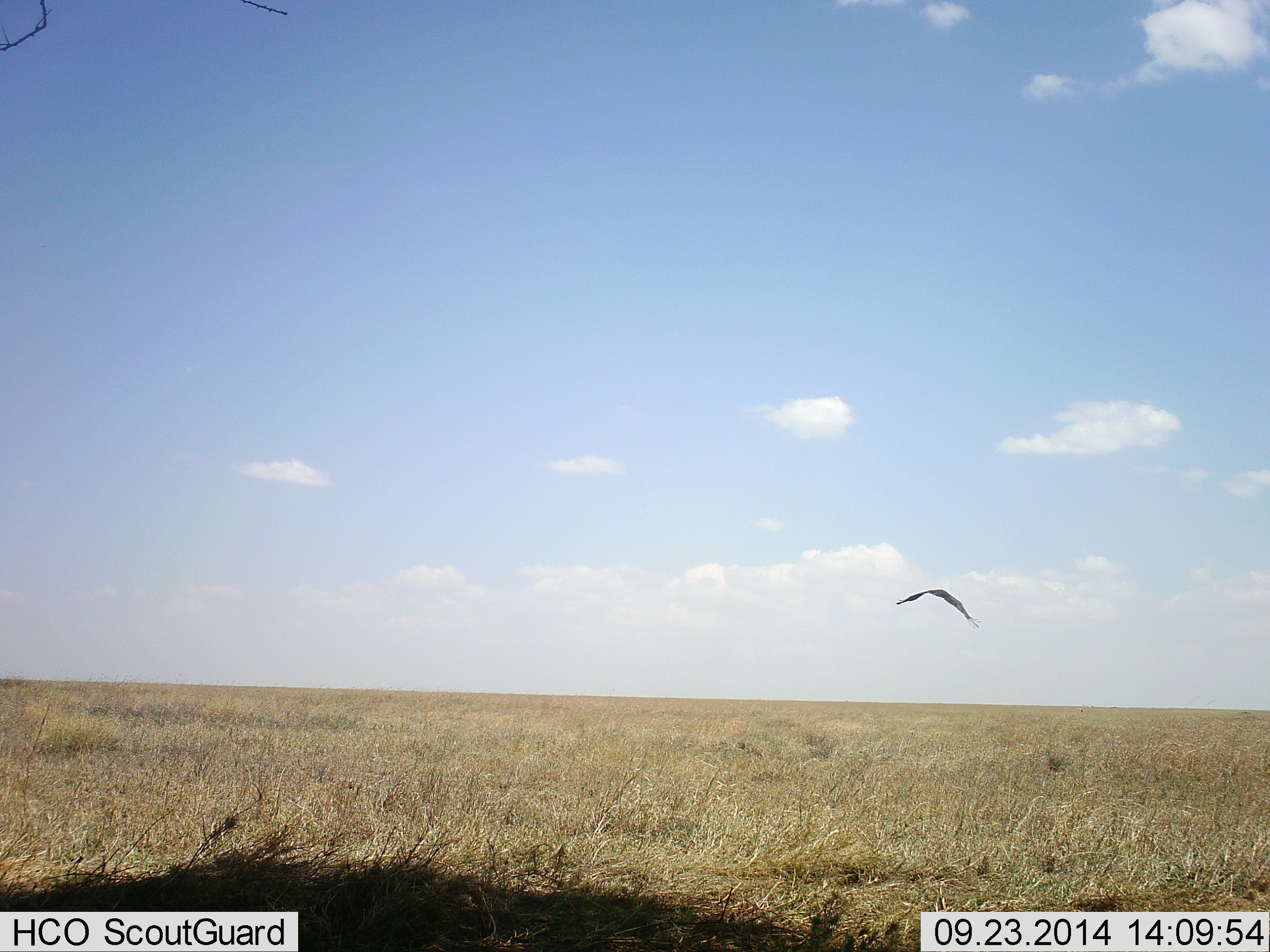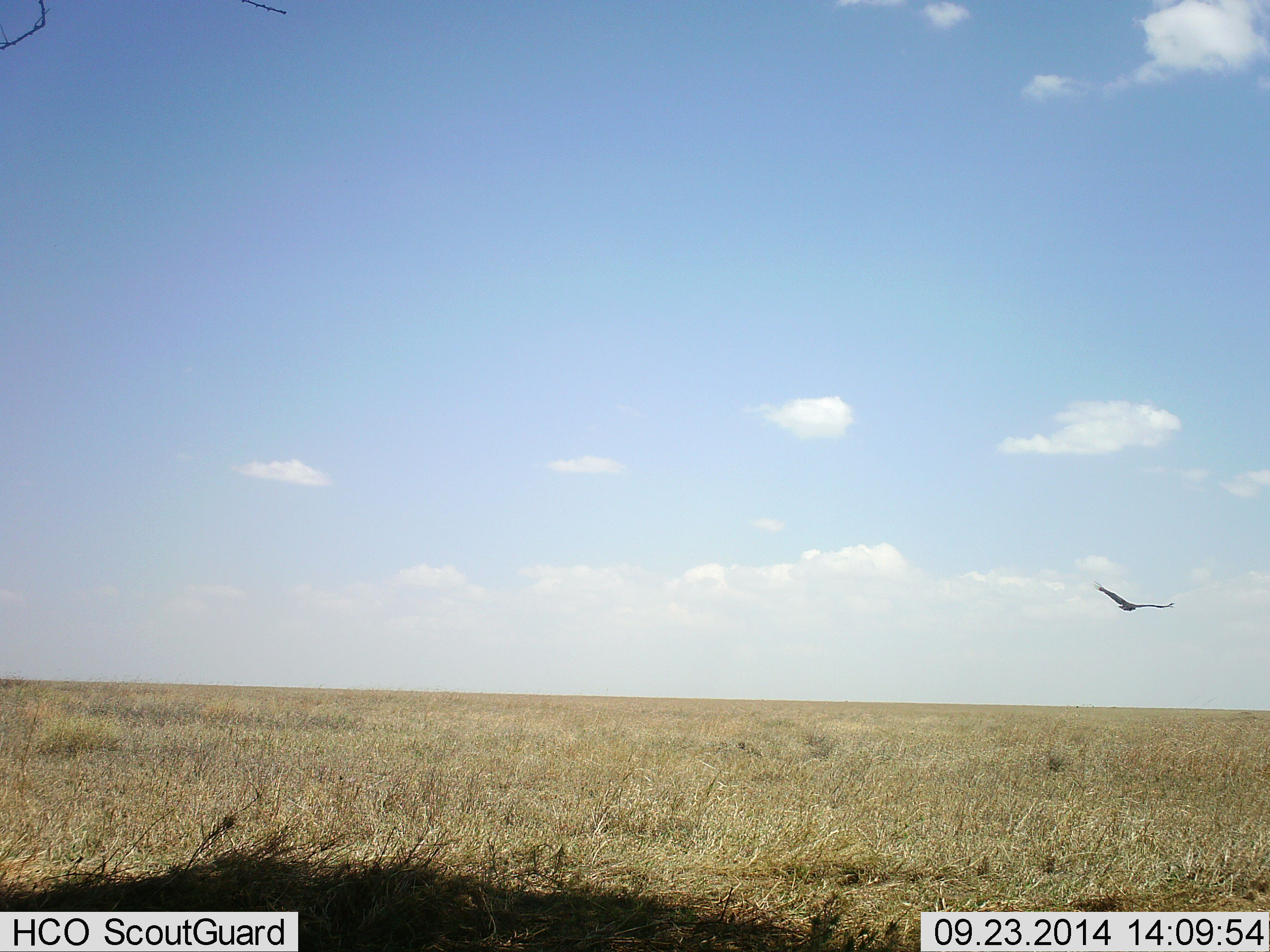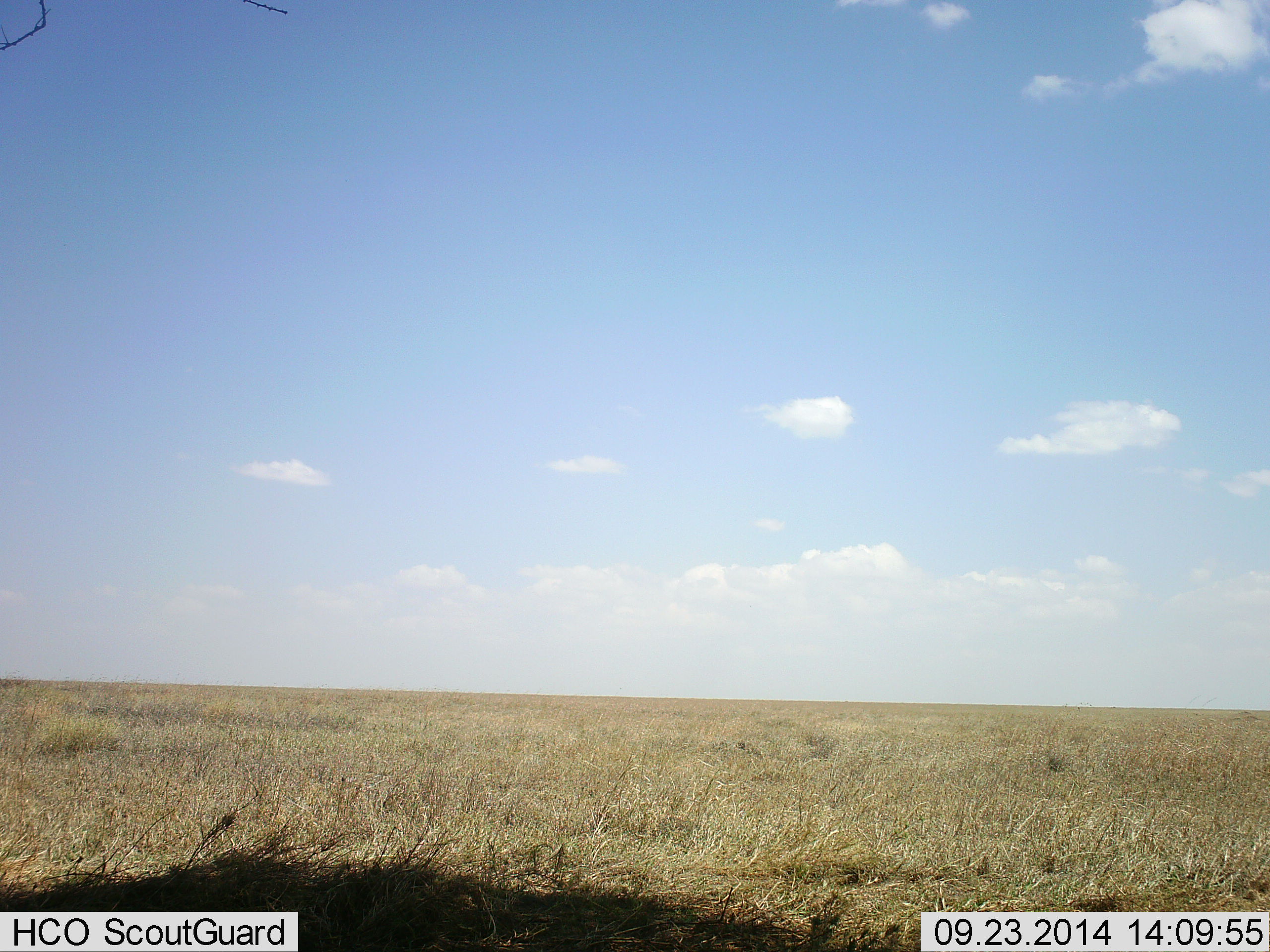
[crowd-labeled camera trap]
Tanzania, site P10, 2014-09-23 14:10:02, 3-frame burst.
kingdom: Animalia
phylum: Chordata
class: Aves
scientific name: Aves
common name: bird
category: otherbird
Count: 1.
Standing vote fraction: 0%.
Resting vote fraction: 0%.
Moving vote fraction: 100%.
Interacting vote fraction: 0%.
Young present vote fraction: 0%.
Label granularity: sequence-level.